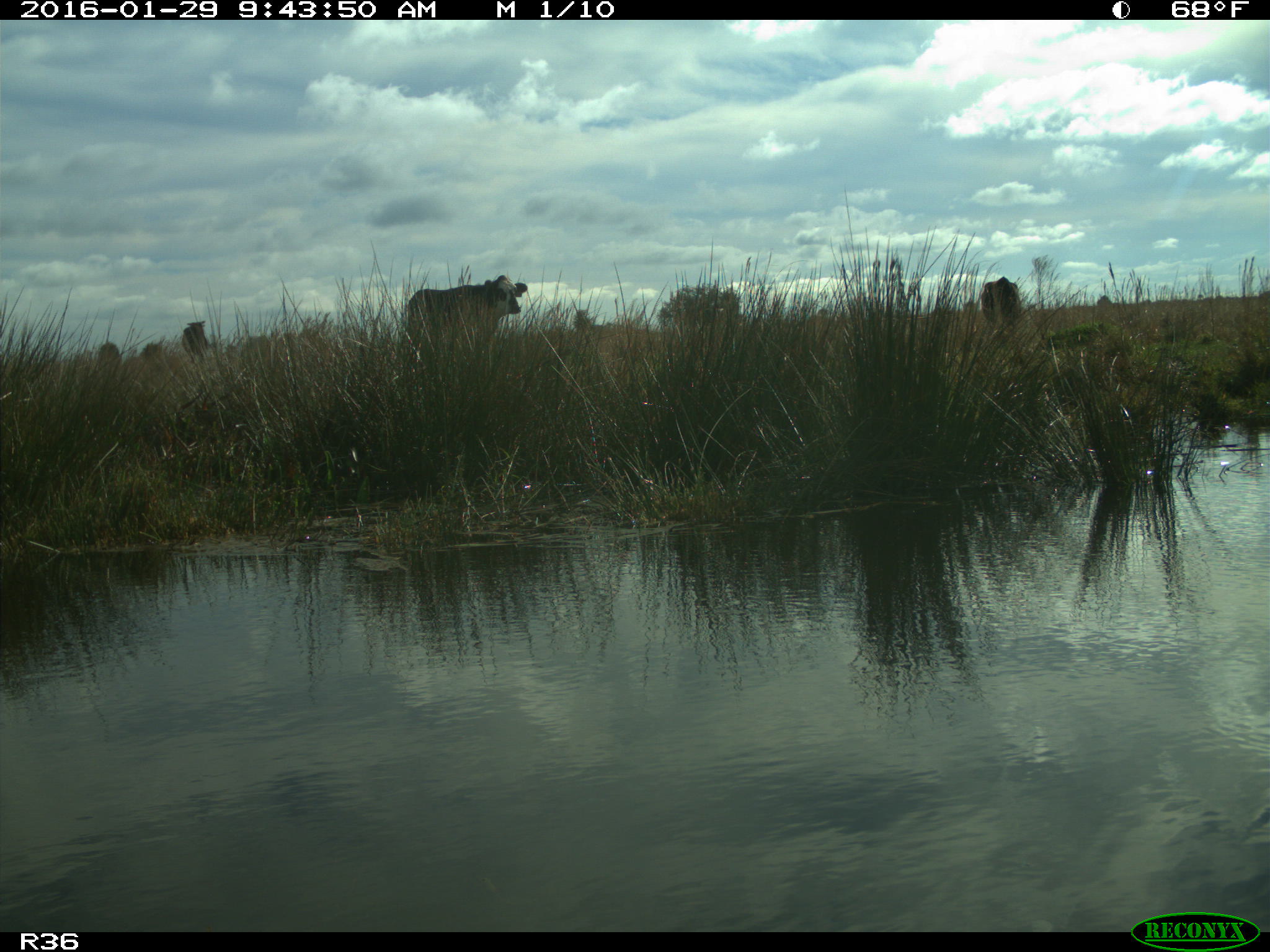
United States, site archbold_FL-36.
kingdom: Animalia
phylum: Chordata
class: Mammalia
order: Artiodactyla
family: Bovidae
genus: Bos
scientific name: Bos taurus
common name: domestic cow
Bos taurus (domestic cow).